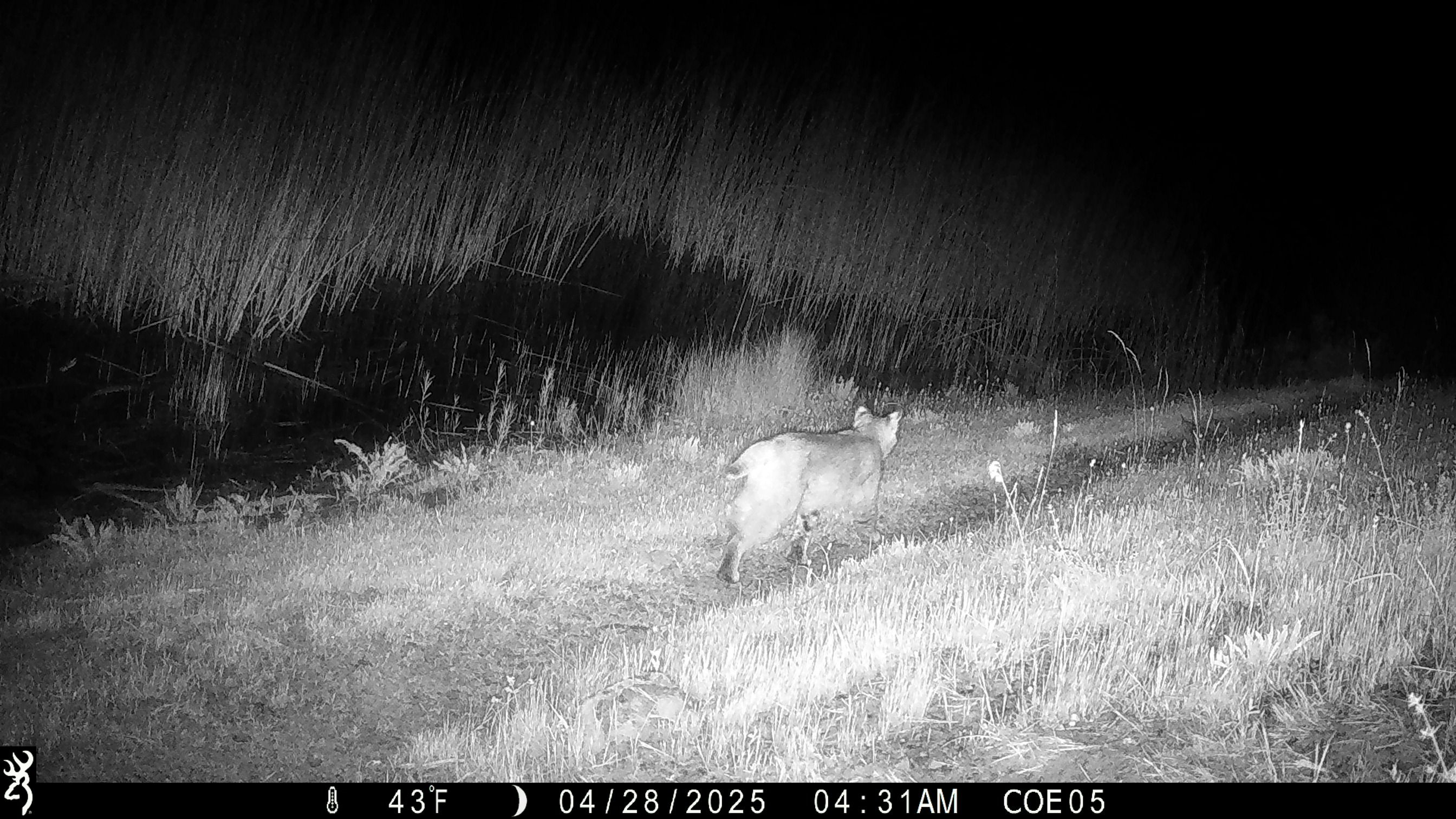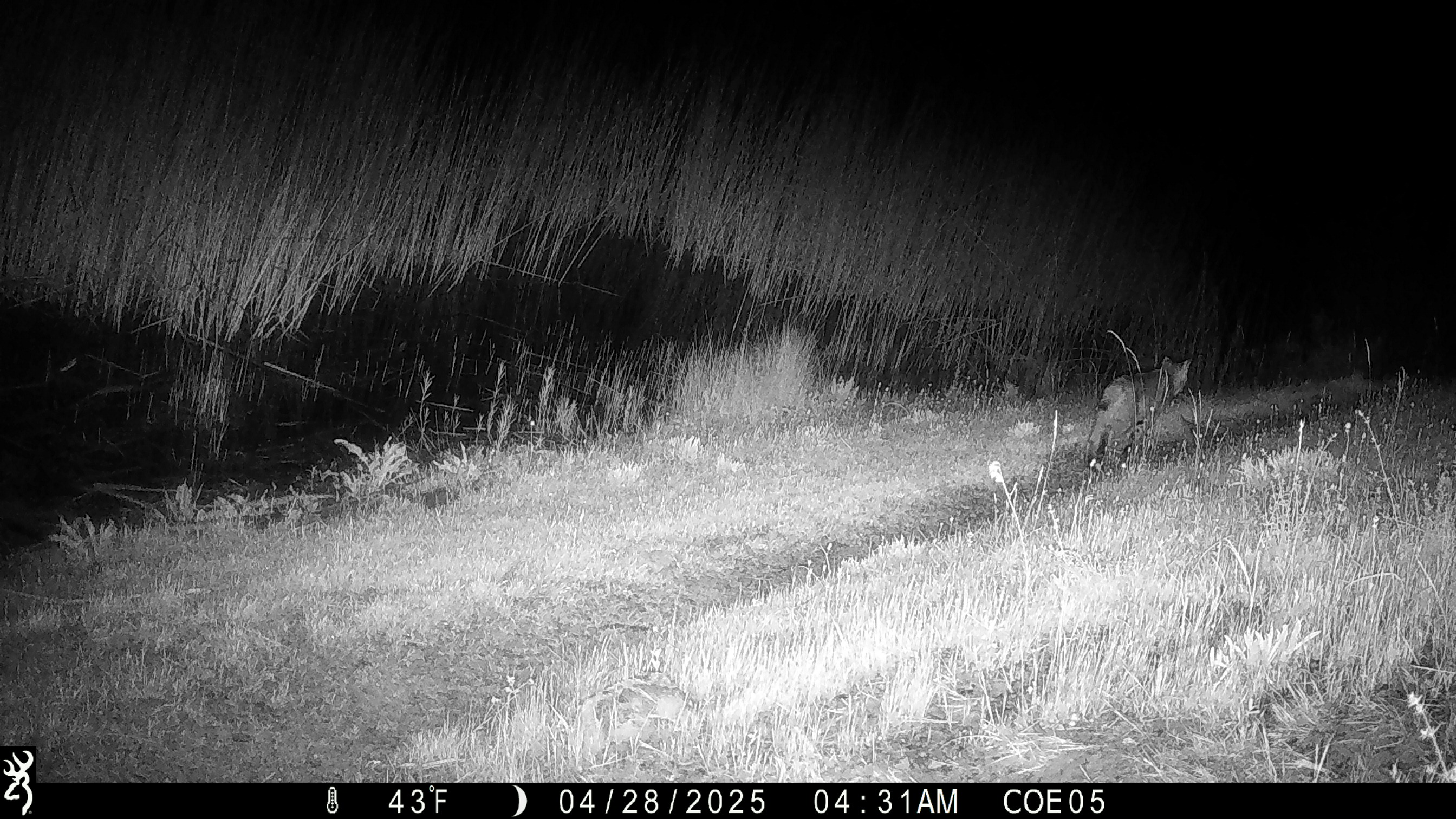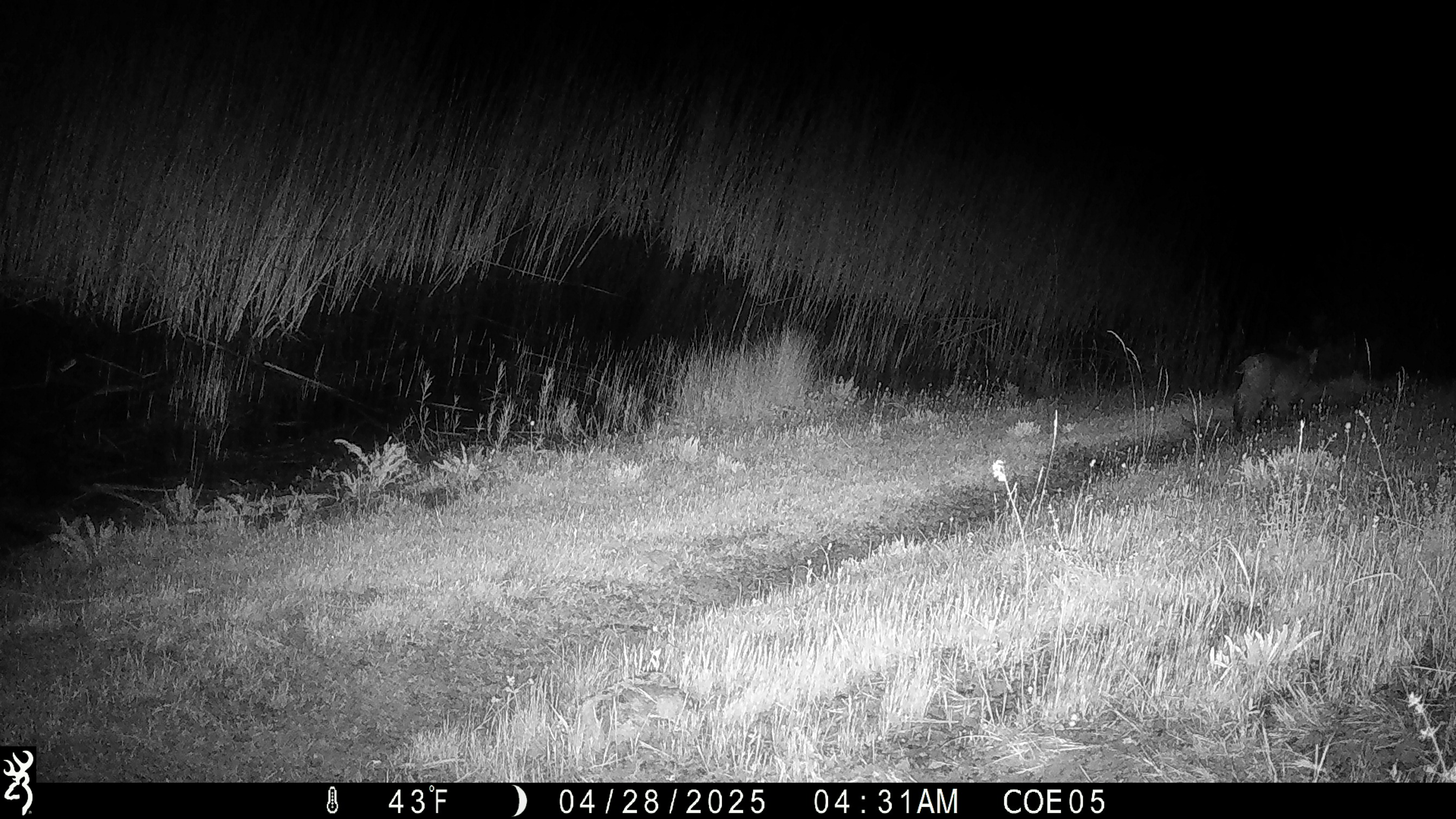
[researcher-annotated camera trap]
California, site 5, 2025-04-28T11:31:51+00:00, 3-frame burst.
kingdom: Animalia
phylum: Chordata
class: Mammalia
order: Carnivora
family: Felidae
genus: Lynx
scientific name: Lynx rufus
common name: bobcat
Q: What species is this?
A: Bobcat (Lynx rufus).